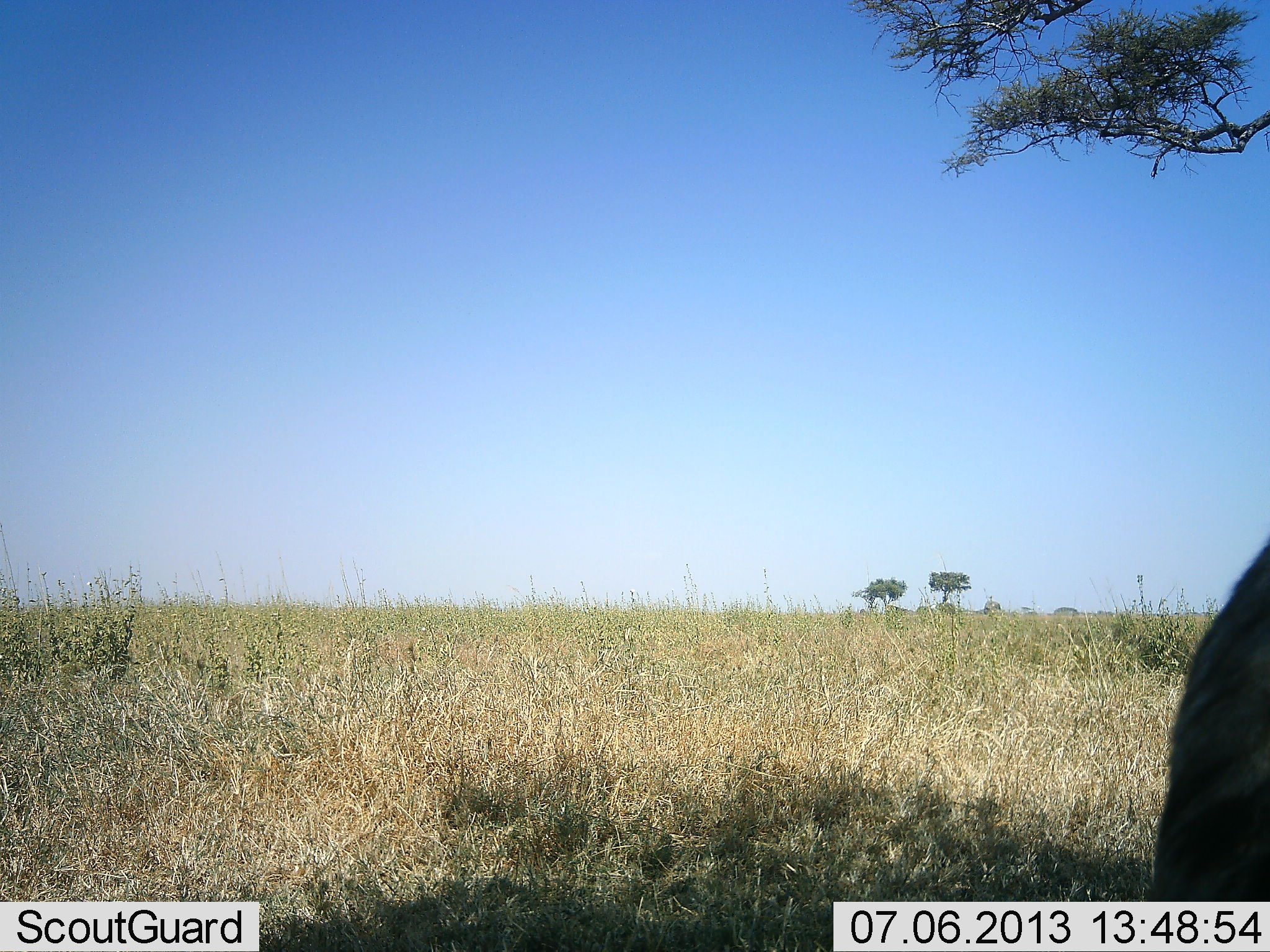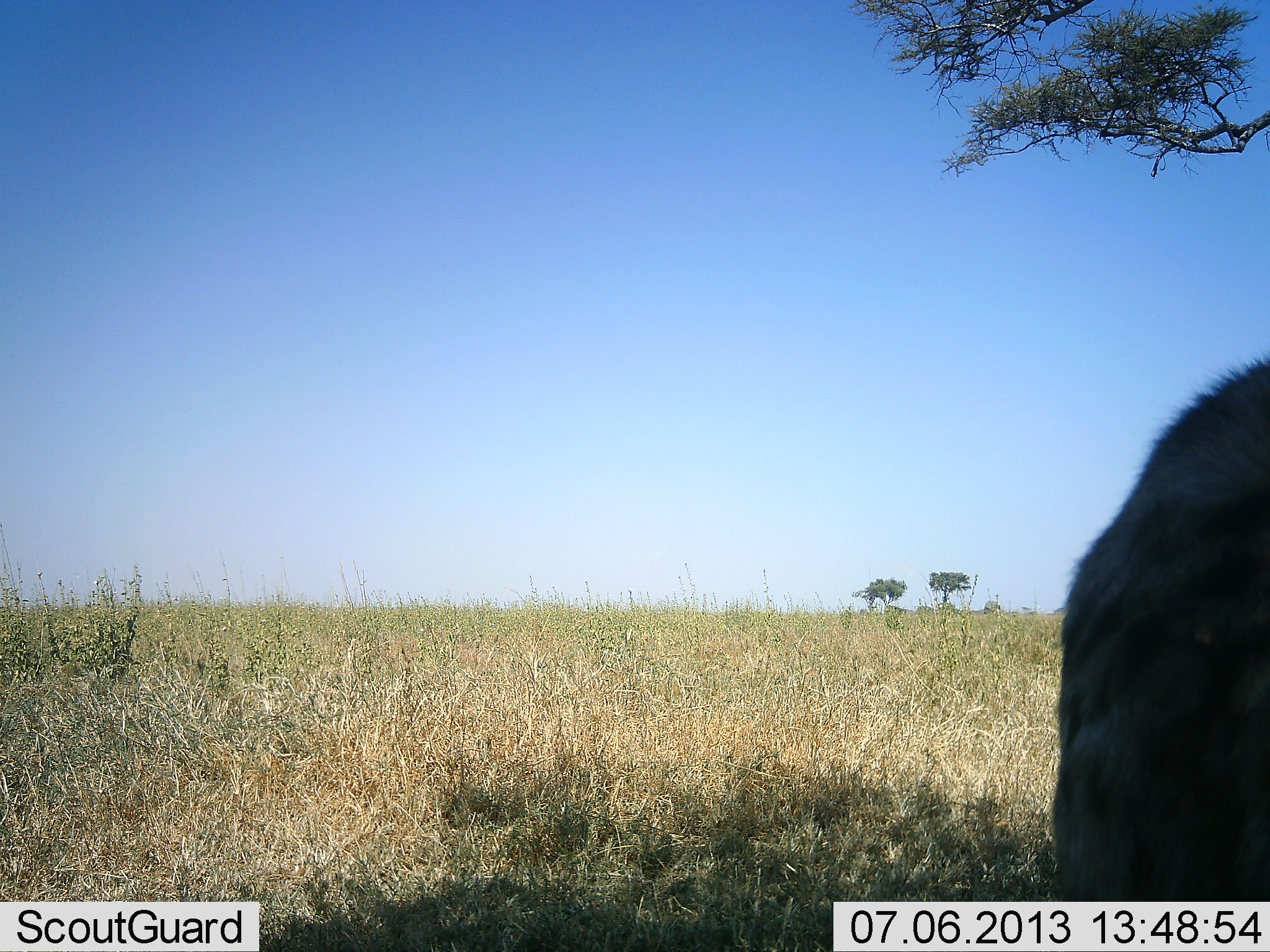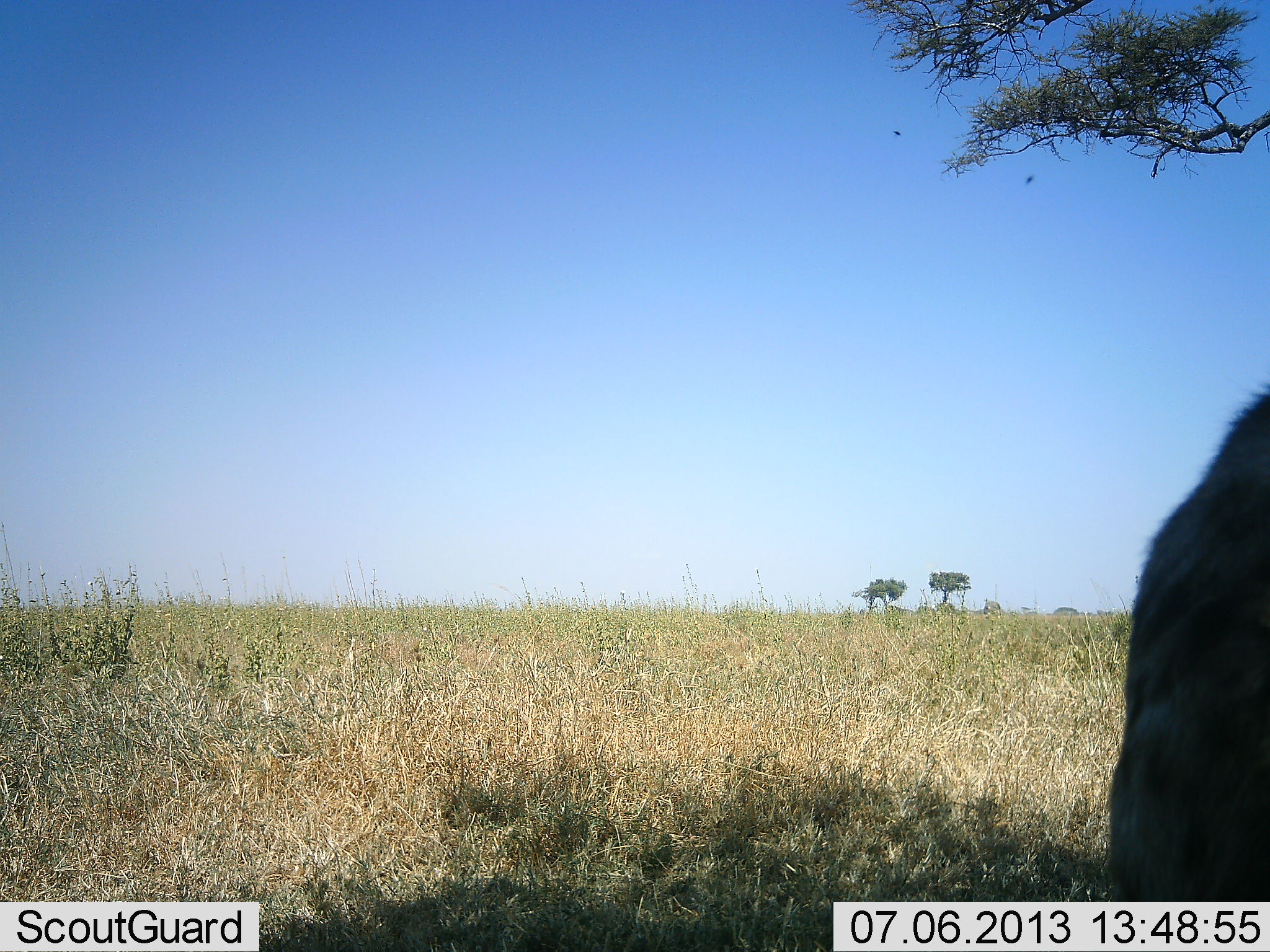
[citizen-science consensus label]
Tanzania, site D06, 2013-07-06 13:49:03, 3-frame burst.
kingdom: Animalia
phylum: Chordata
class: Mammalia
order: Carnivora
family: Hyaenidae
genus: Crocuta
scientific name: Crocuta crocuta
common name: spotted hyena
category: hyenaspotted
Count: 1.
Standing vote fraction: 43%.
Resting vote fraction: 0%.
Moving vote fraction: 57%.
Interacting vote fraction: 0%.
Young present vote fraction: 0%.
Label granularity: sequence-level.